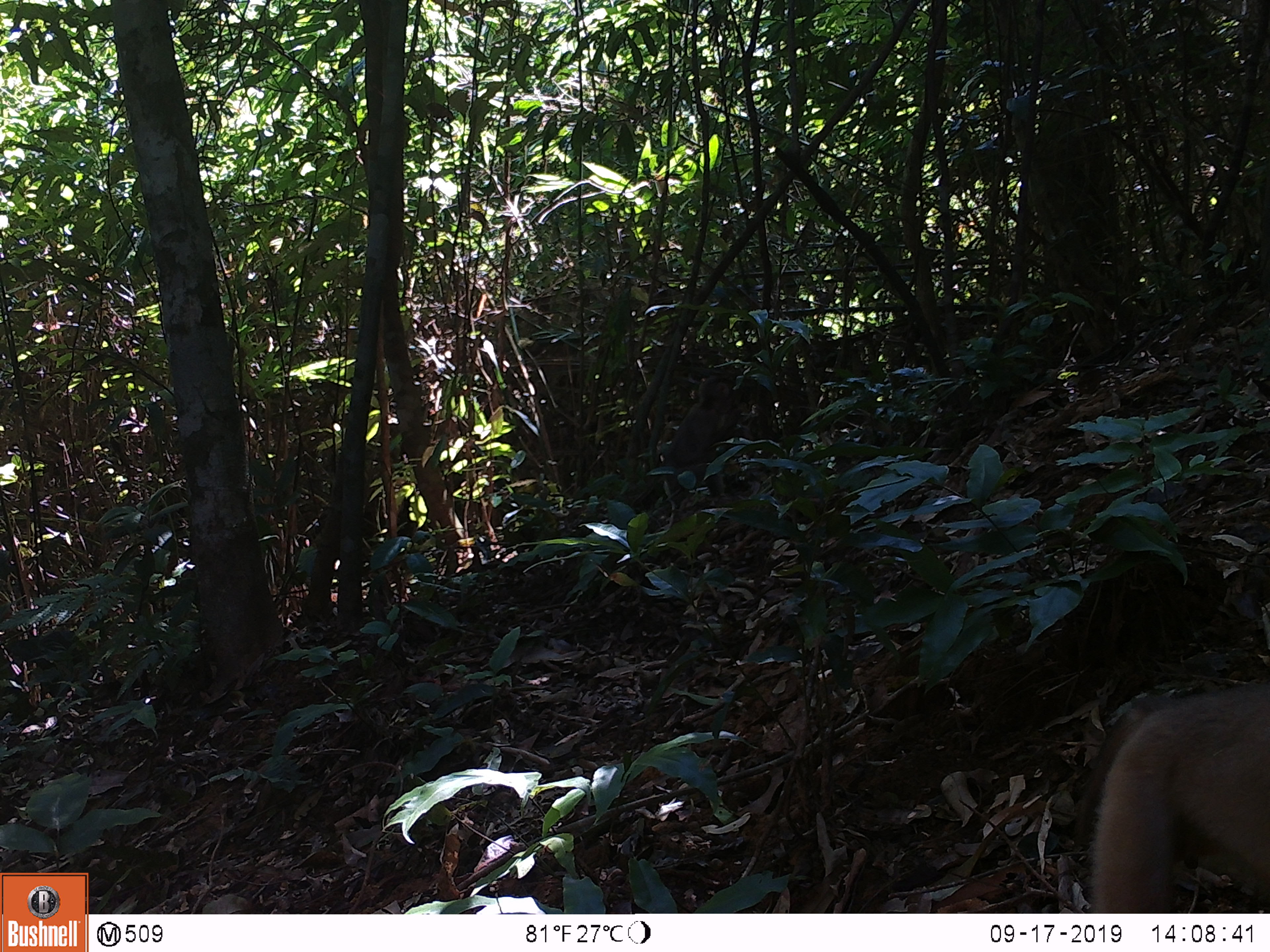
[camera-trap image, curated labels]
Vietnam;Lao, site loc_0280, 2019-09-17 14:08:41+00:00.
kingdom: Animalia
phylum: Chordata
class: Mammalia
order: Primates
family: Cercopithecidae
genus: Macaca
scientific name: Macaca nemestrina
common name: pig-tailed macaque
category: pig tailed macaque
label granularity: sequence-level